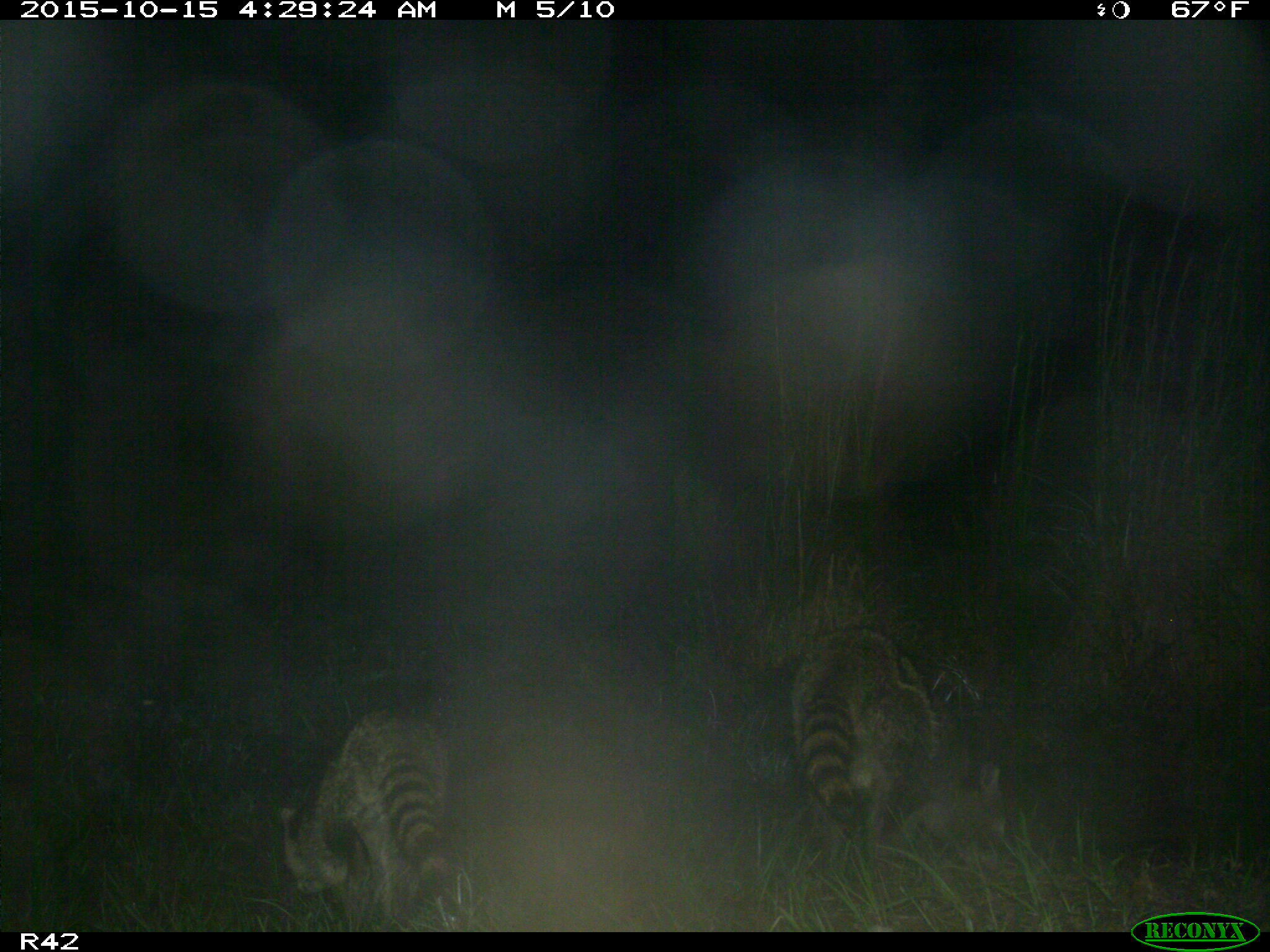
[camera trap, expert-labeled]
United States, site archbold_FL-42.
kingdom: Animalia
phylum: Chordata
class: Mammalia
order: Carnivora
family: Procyonidae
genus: Procyon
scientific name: Procyon lotor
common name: common raccoon